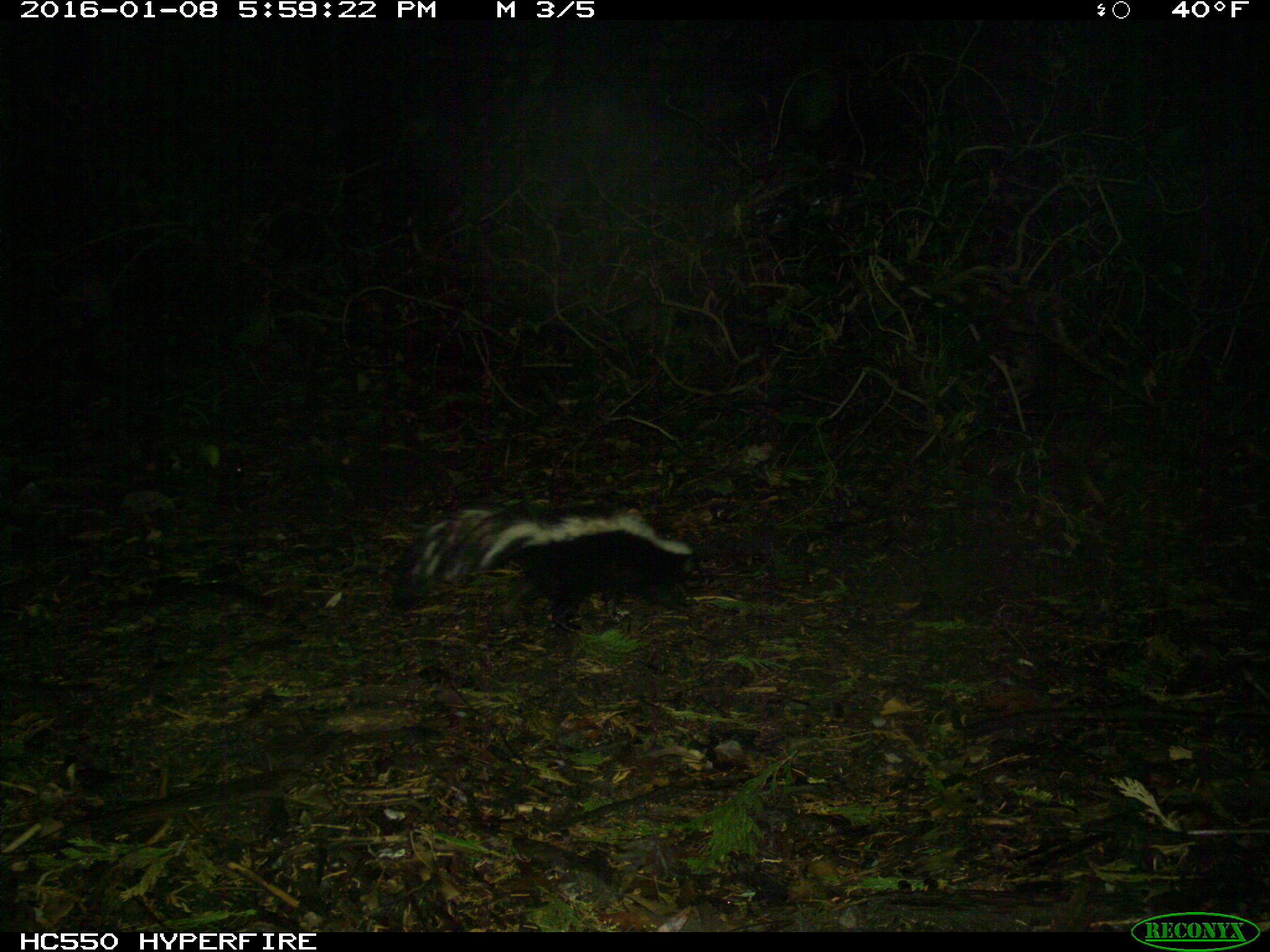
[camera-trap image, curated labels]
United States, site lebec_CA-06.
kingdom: Animalia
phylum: Chordata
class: Mammalia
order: Carnivora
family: Mephitidae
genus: Mephitis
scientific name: Mephitis mephitis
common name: striped skunk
Mephitis mephitis (striped skunk).